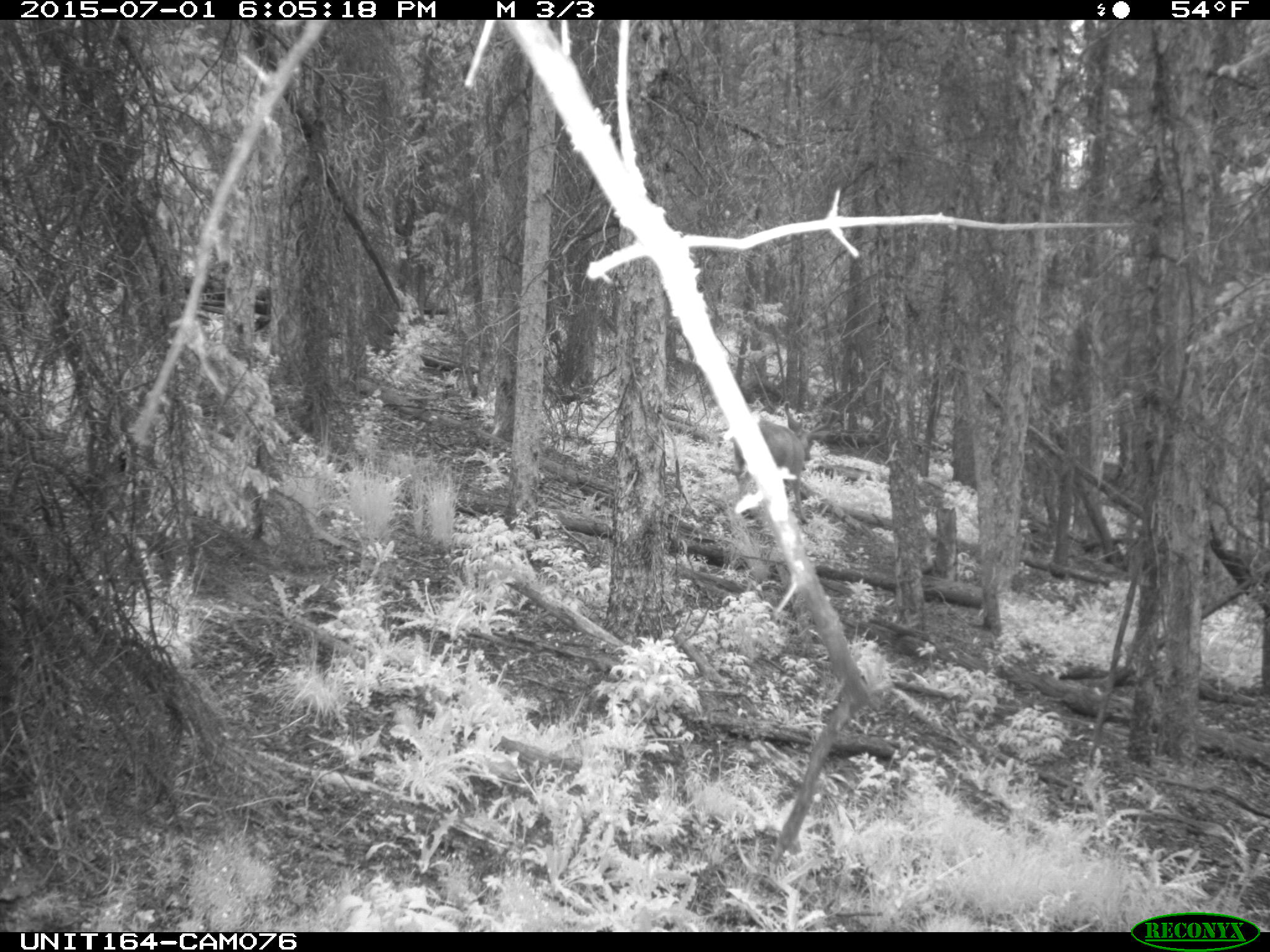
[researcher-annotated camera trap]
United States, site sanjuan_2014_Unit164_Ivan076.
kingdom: Animalia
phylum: Chordata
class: Mammalia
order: Artiodactyla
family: Cervidae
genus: Odocoileus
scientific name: Odocoileus hemionus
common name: mule deer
Odocoileus hemionus (mule deer).